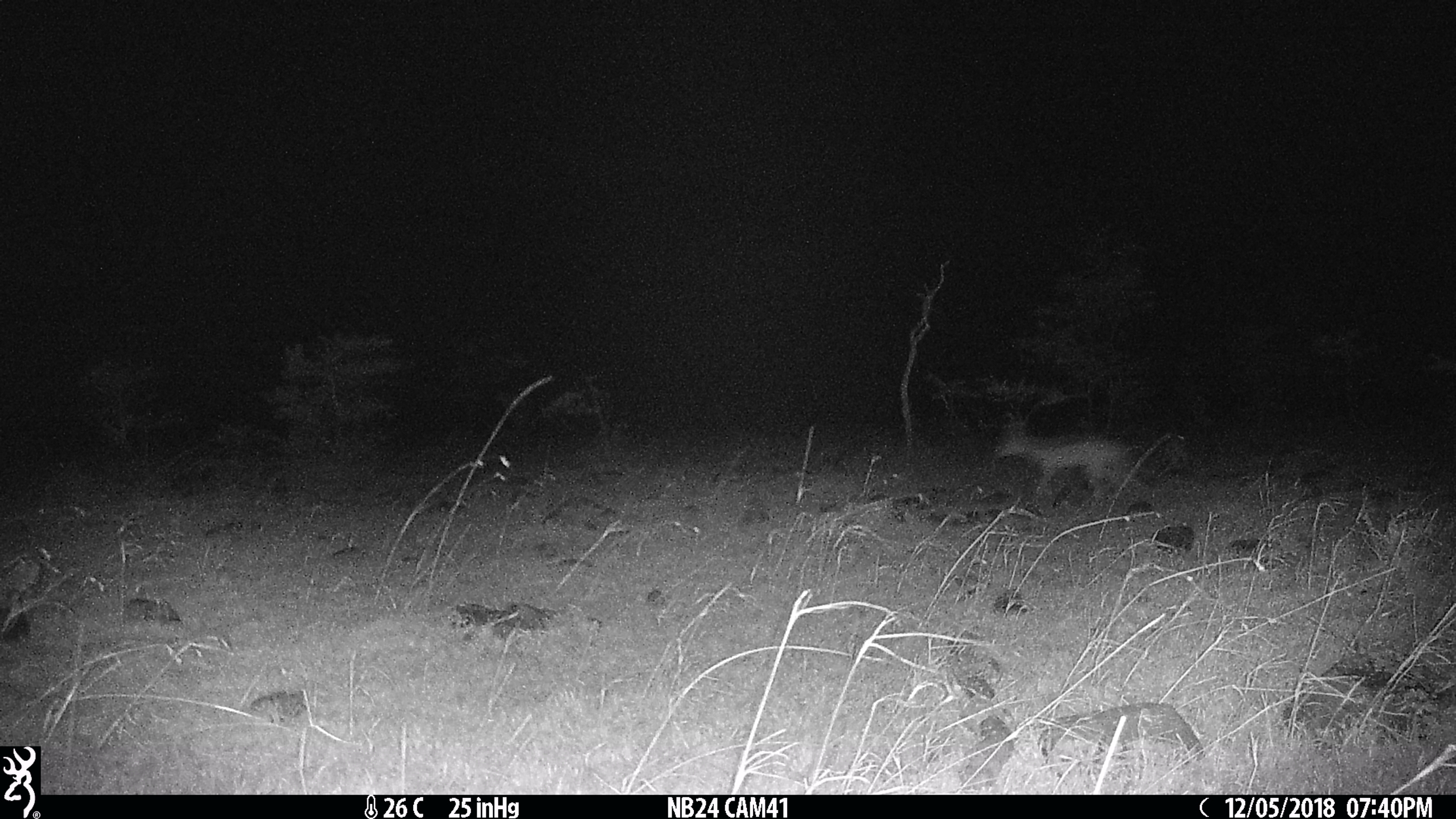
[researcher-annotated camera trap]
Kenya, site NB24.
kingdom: Animalia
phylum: Chordata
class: Mammalia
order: Carnivora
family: Canidae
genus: Lupulella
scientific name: Lupulella mesomelas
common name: black-backed jackal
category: jackal